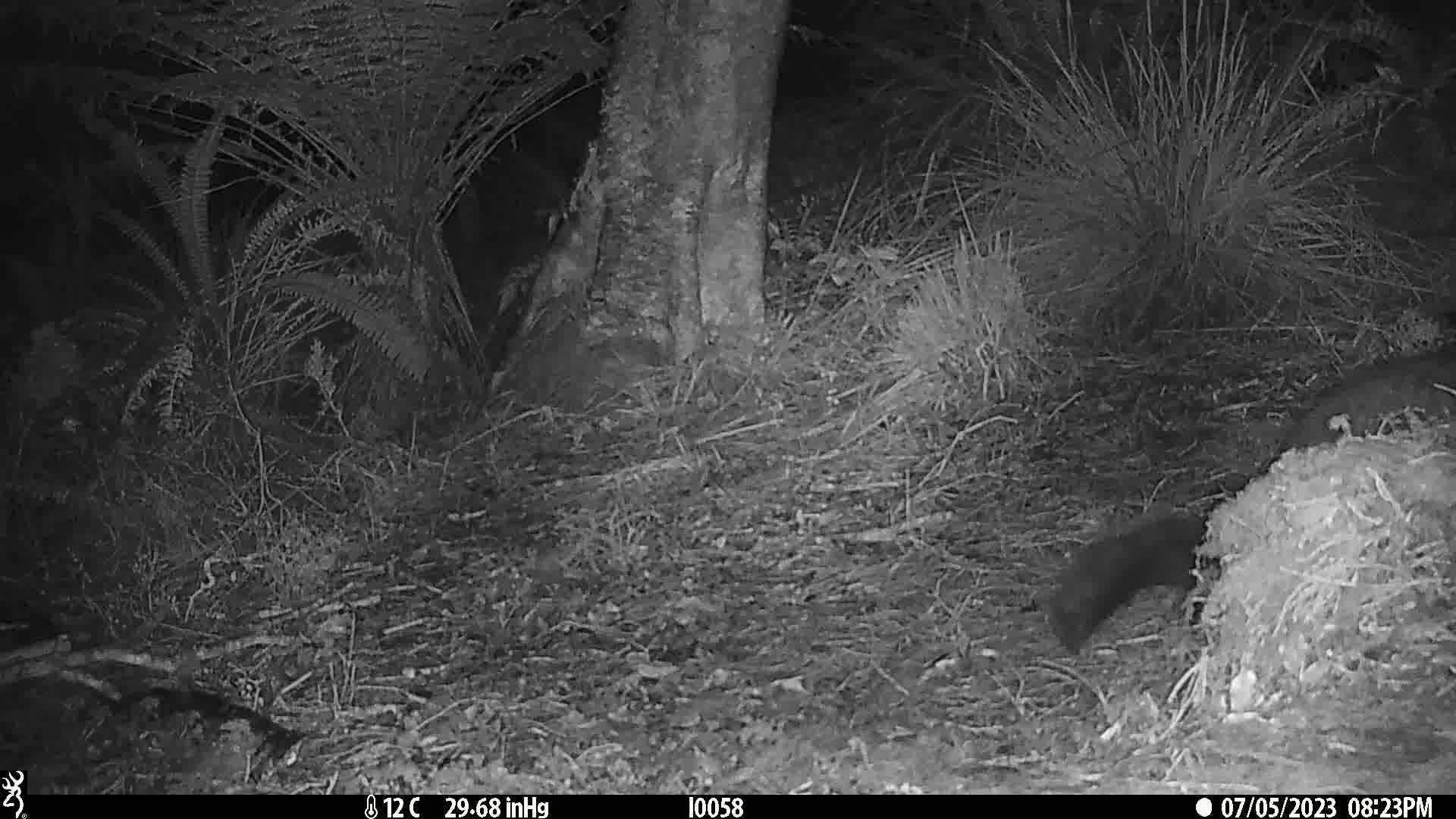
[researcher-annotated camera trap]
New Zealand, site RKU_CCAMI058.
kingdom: Animalia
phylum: Chordata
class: Mammalia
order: Diprotodontia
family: Phalangeridae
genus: Trichosurus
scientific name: Trichosurus vulpecula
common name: common brushtail possum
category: possum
Possum (common brushtail possum) (Trichosurus vulpecula).